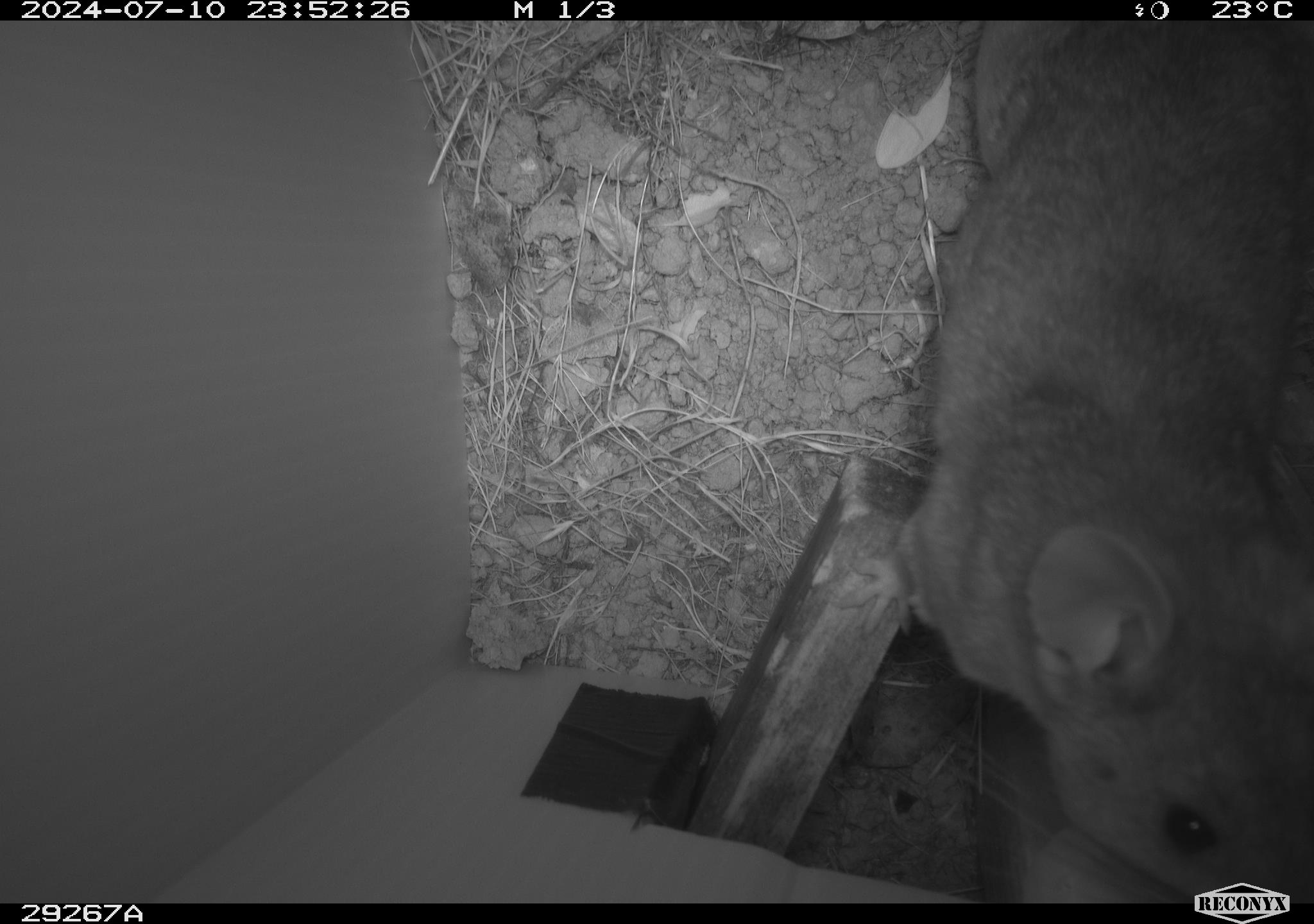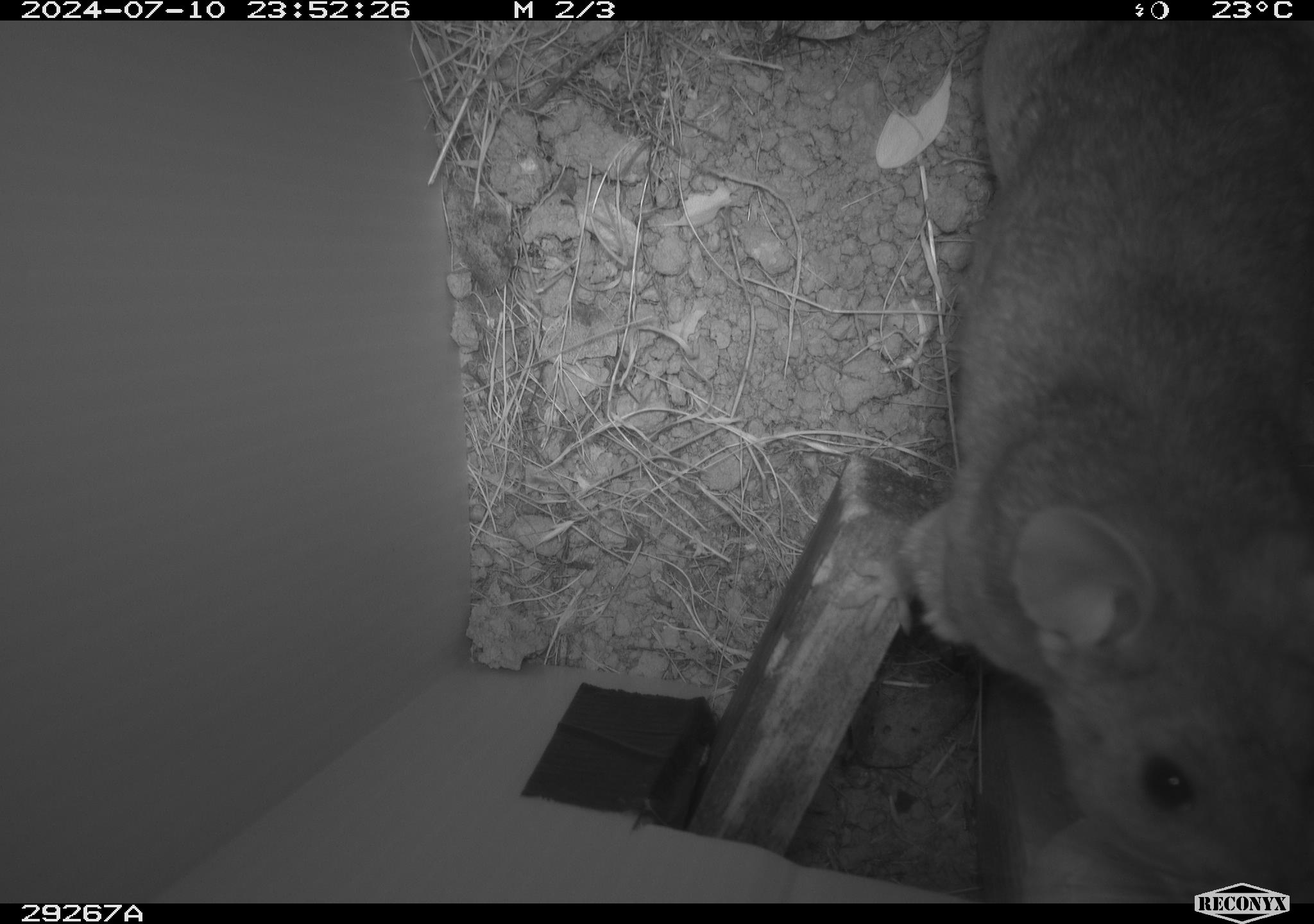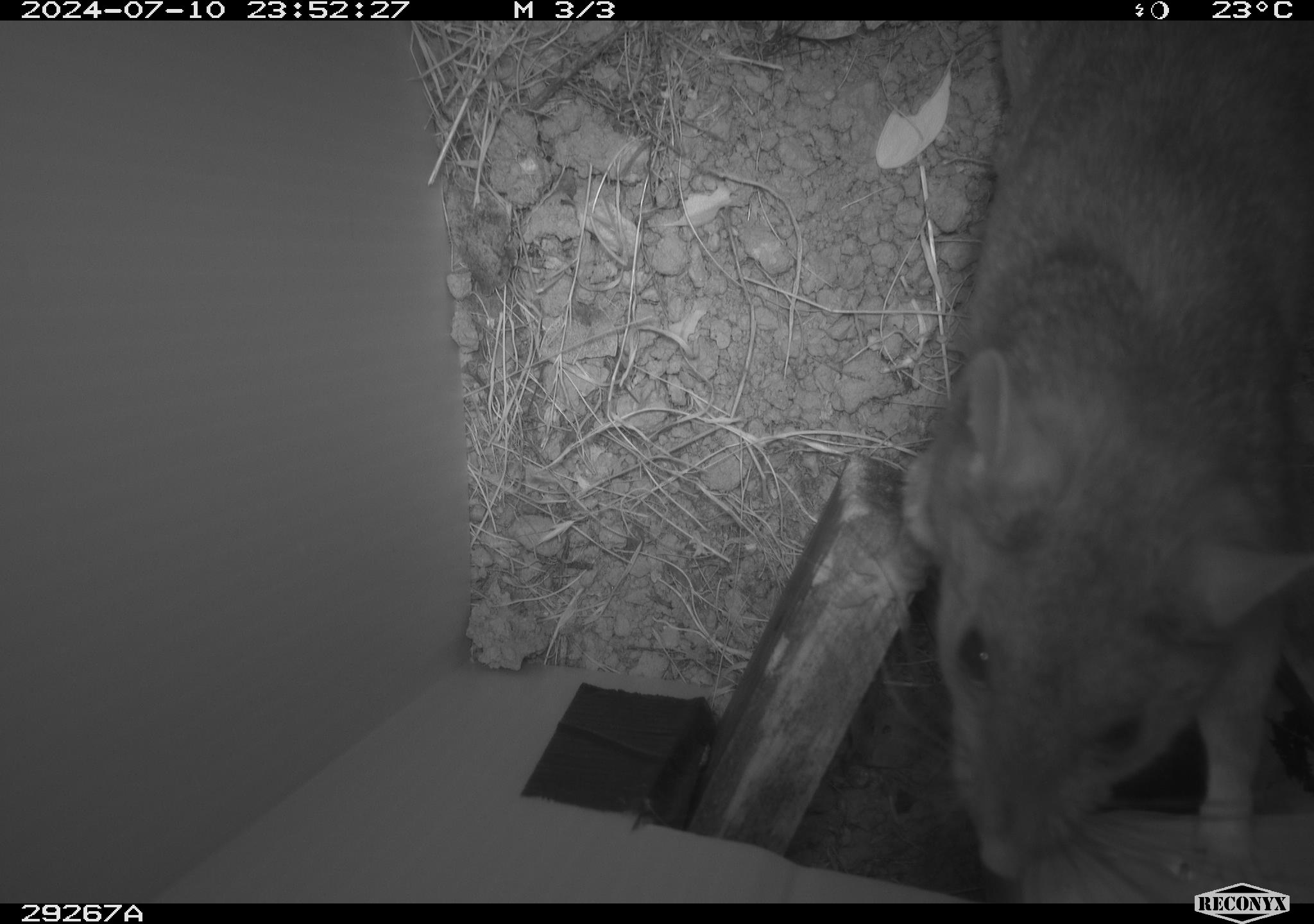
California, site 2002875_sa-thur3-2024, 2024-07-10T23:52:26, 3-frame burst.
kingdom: Animalia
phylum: Chordata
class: Mammalia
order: Rodentia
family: Cricetidae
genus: Neotoma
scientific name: Neotoma fuscipes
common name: dusky-footed woodrat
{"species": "dusky-footed woodrat (Neotoma fuscipes)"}